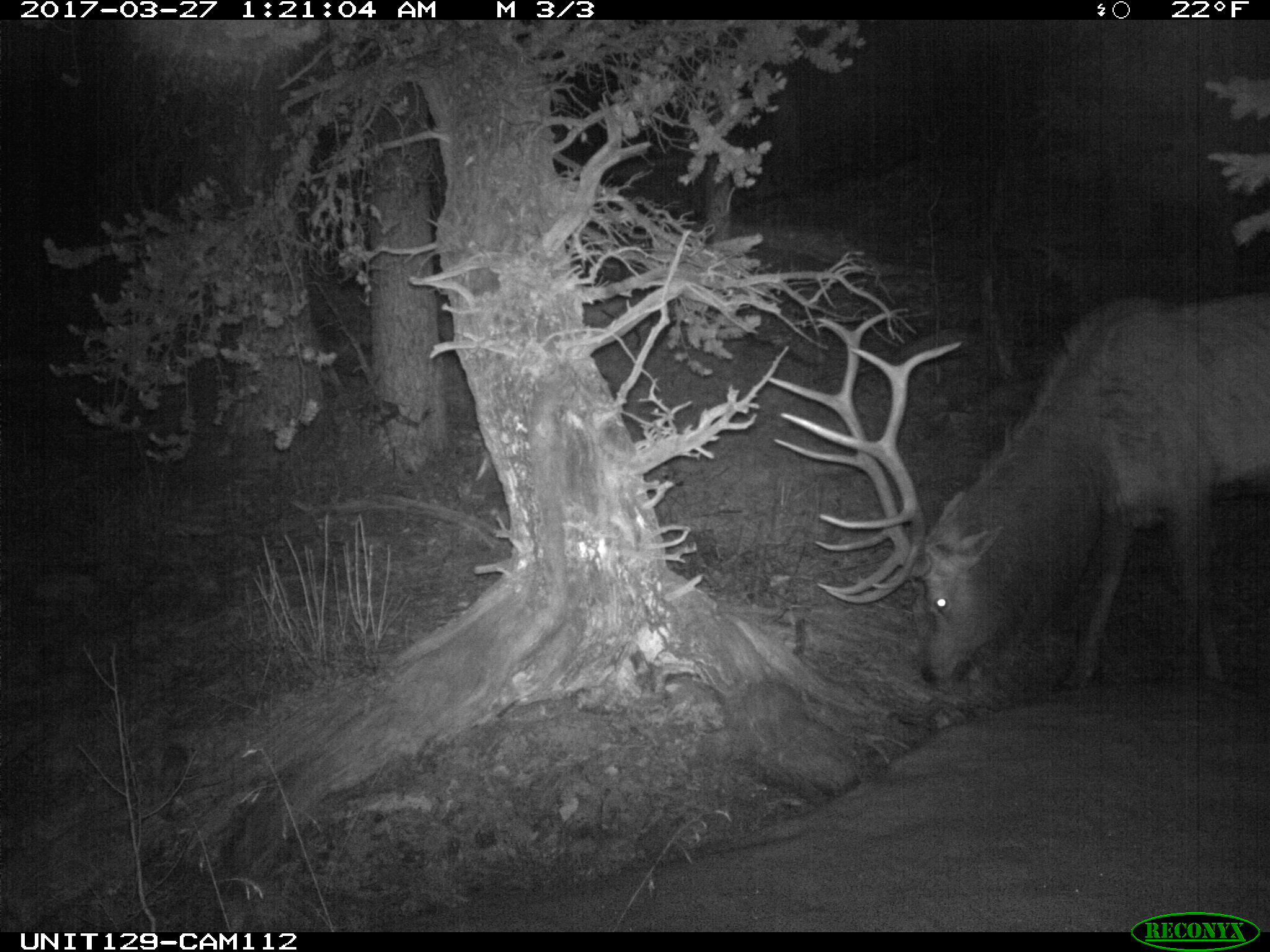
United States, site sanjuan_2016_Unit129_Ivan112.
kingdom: Animalia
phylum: Chordata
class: Mammalia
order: Artiodactyla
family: Cervidae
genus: Cervus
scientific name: Cervus elaphus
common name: red deer